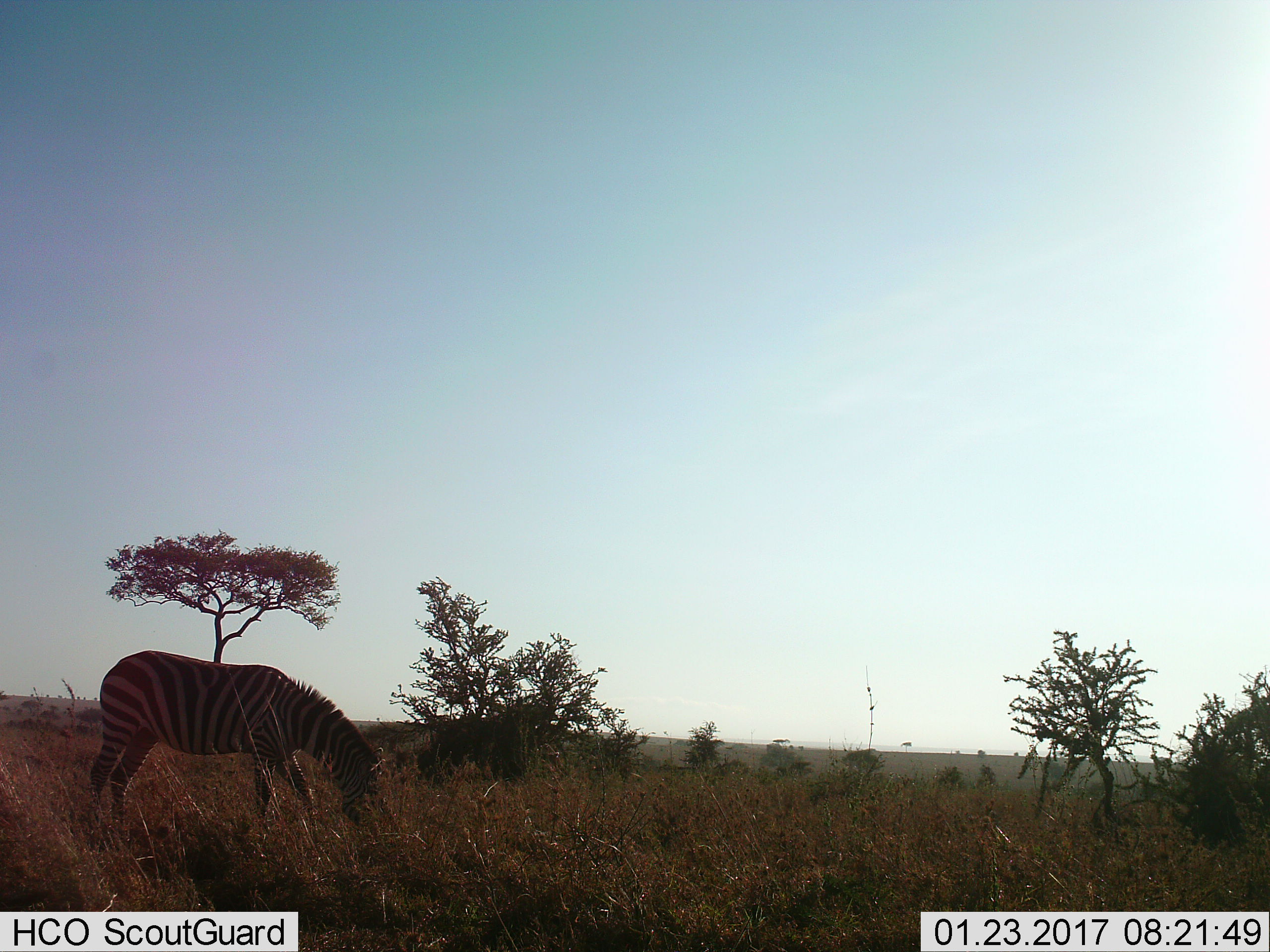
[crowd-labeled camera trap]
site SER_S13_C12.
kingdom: Animalia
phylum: Chordata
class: Mammalia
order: Perissodactyla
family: Equidae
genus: Equus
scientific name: Equus quagga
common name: plains zebra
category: zebraplains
Zebraplains (plains zebra) (Equus quagga), count 1. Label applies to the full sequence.